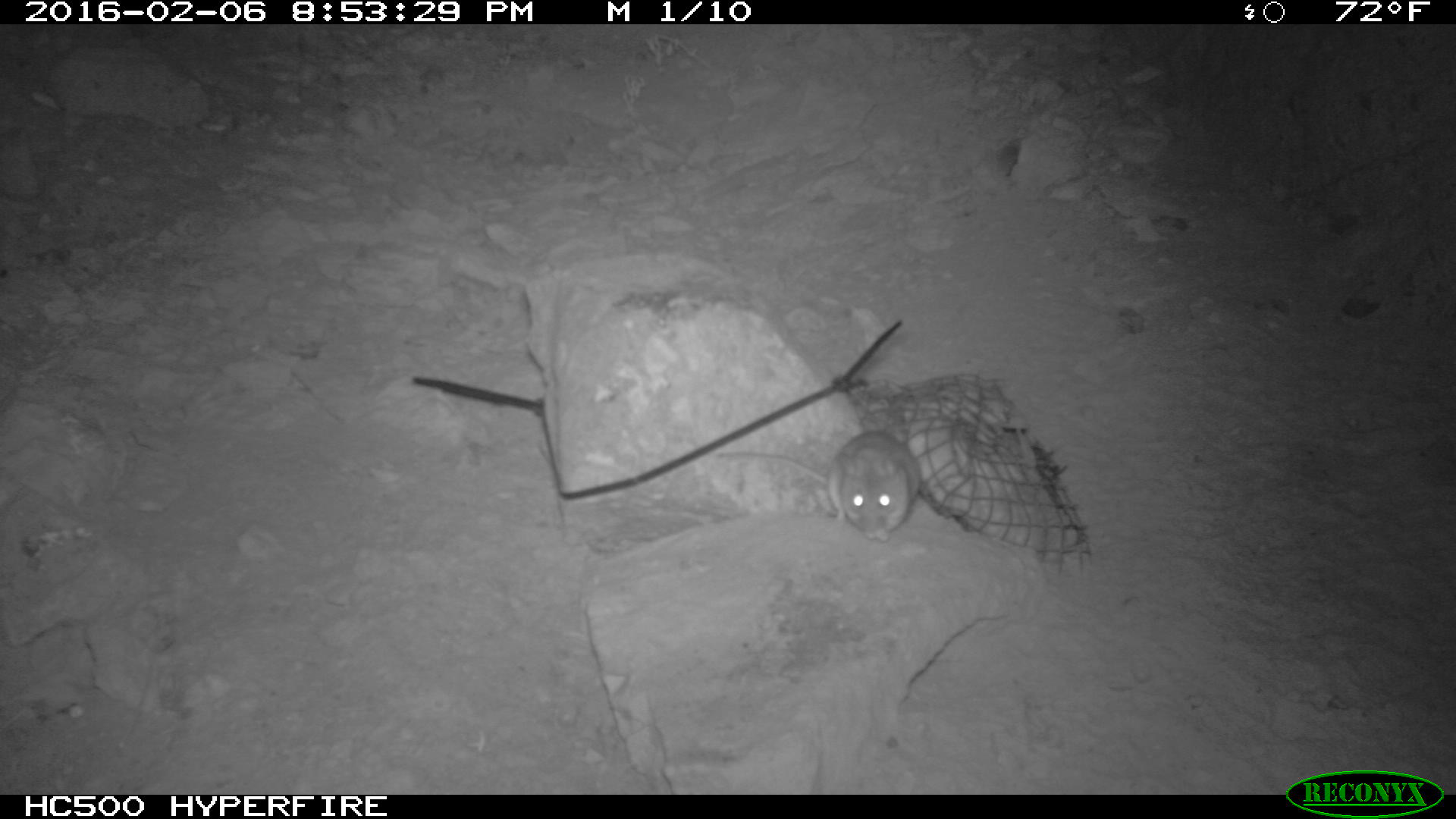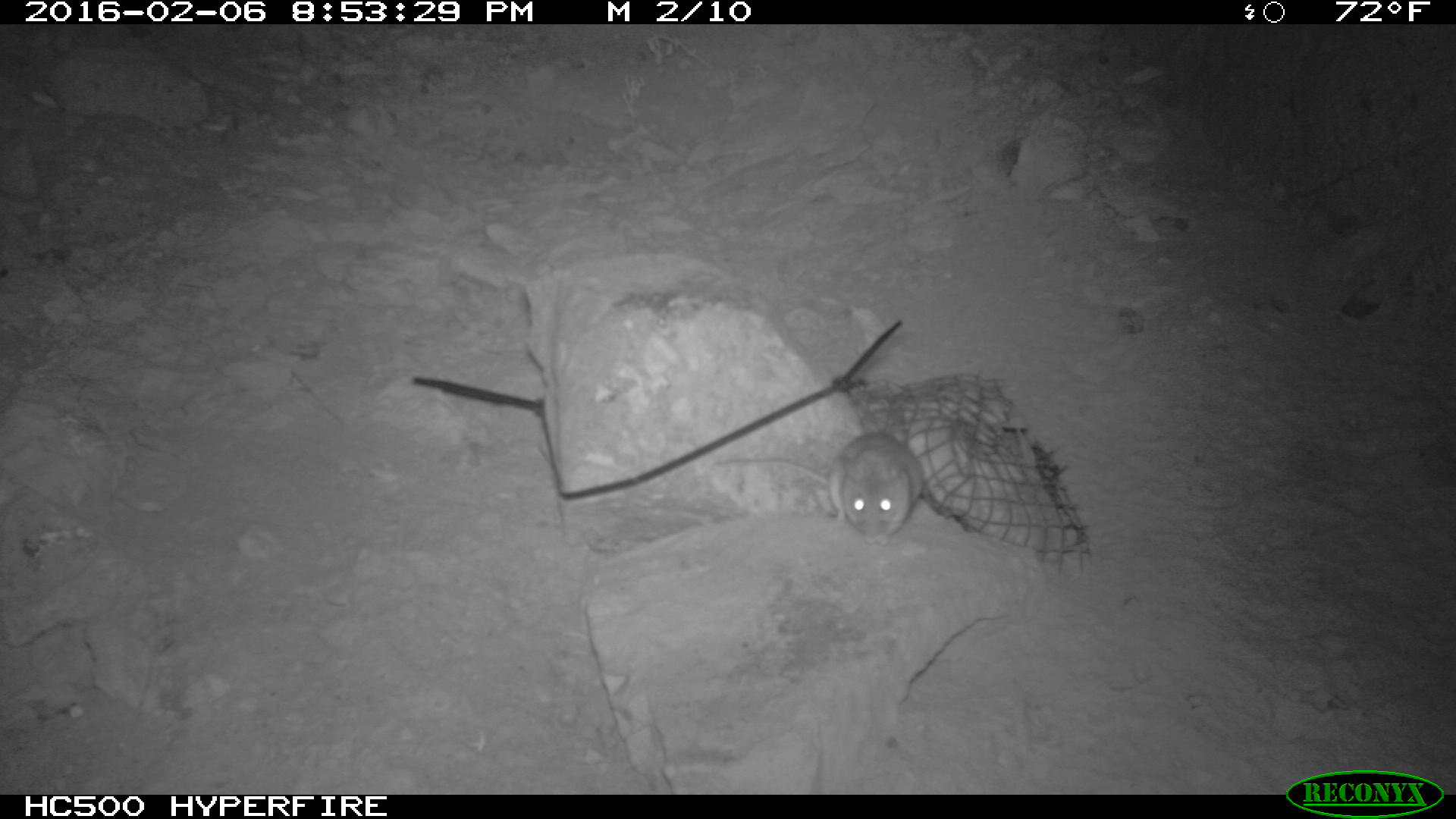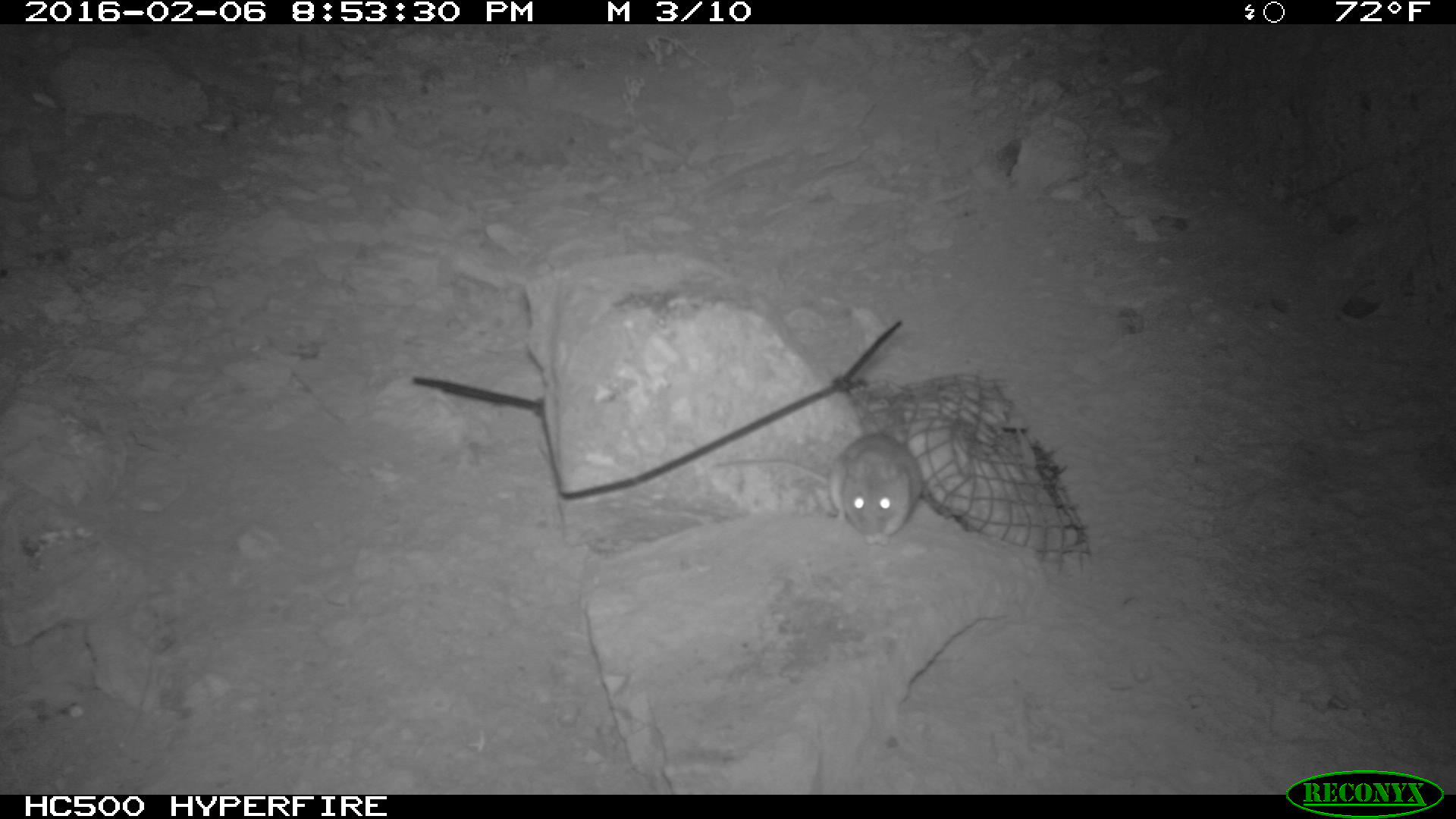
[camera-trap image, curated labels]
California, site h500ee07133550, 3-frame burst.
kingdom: Animalia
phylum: Chordata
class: Mammalia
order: Rodentia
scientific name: Rodentia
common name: rodent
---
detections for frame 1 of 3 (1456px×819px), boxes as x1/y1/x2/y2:
rodent: 830/425/921/541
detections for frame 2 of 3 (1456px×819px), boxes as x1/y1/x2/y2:
rodent: 712/430/925/544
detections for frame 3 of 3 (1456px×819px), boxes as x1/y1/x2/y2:
rodent: 711/433/924/548